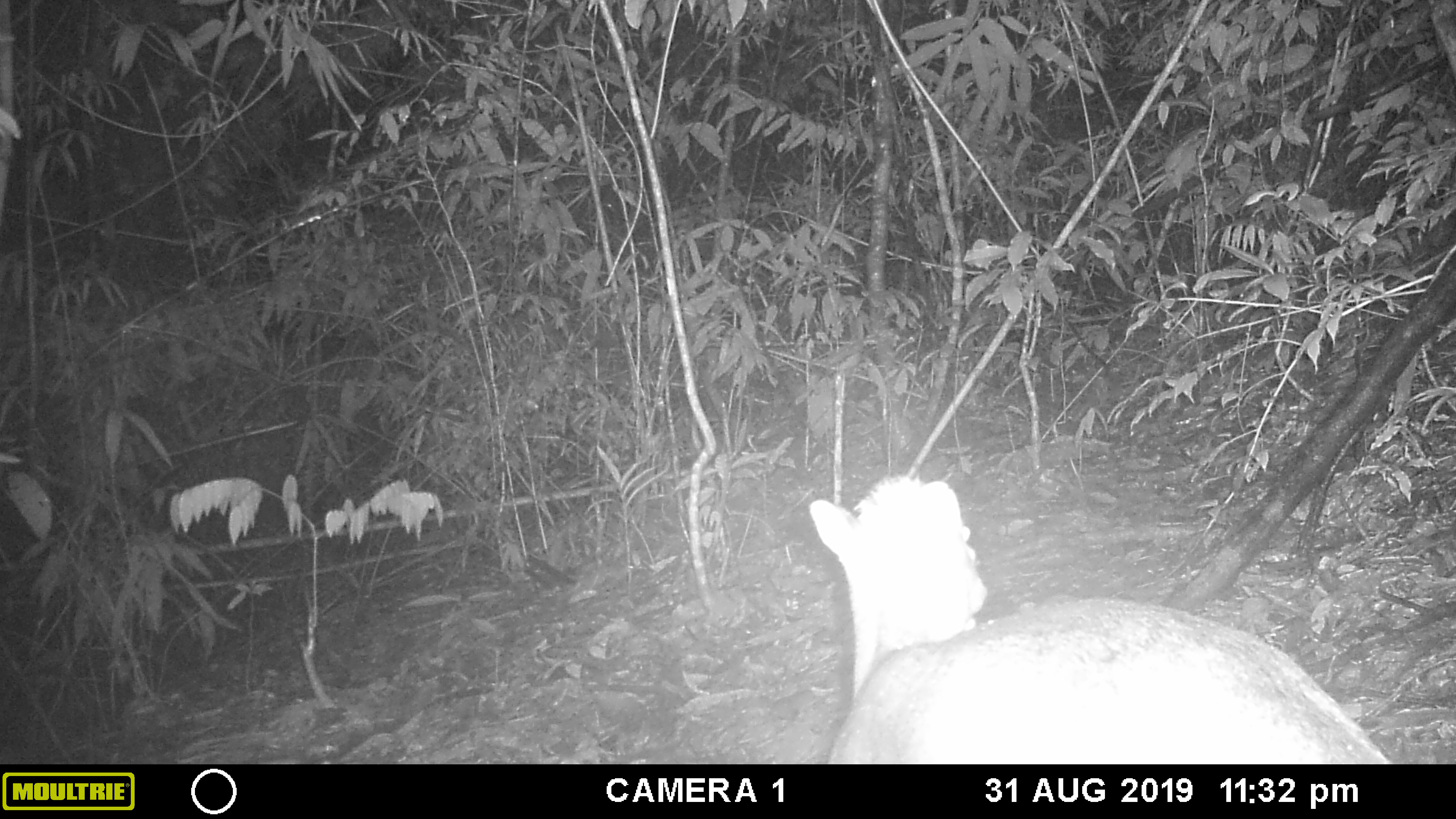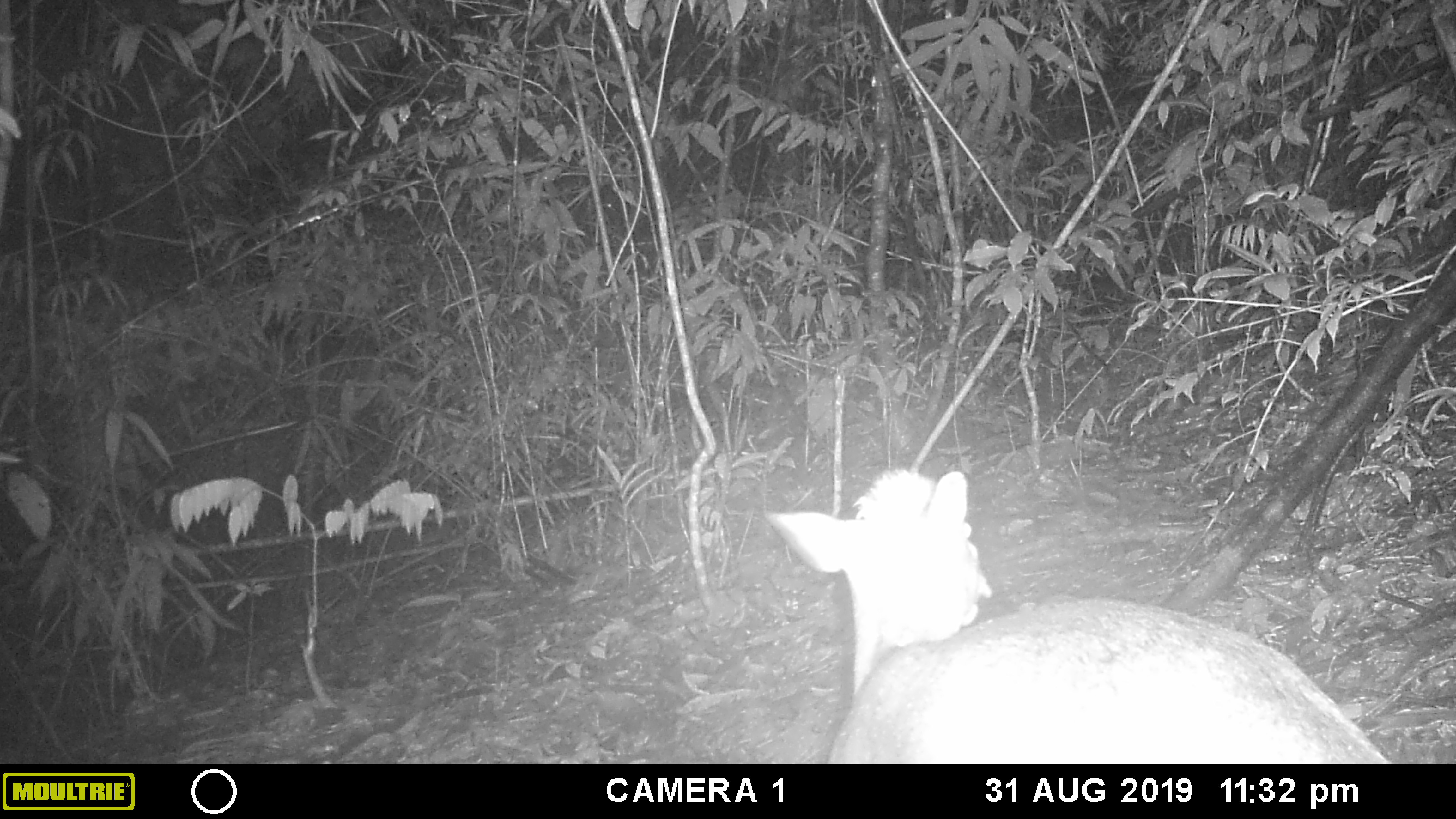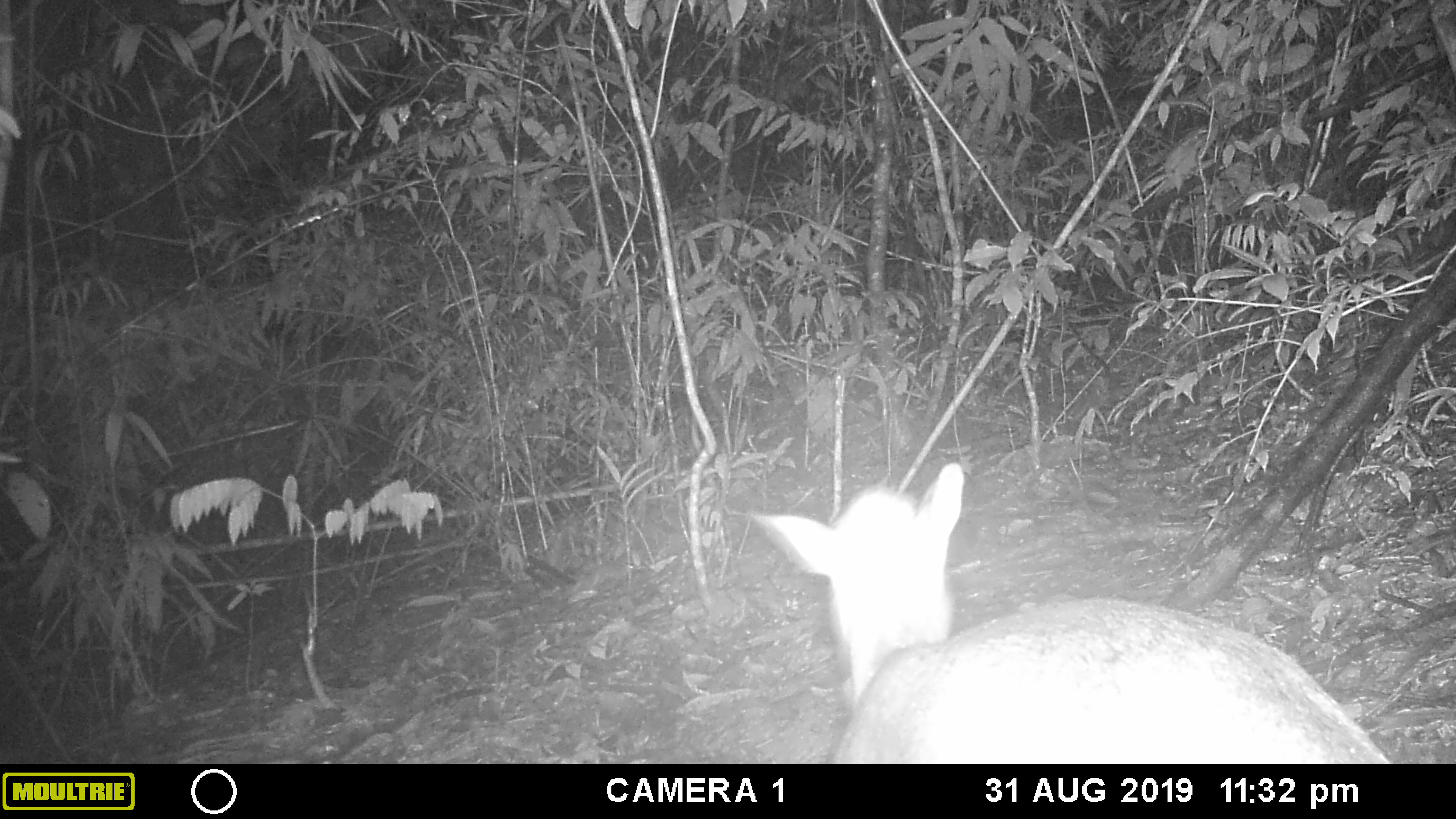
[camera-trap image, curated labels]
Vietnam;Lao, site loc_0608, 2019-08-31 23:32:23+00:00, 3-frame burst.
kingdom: Animalia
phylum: Chordata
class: Mammalia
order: Artiodactyla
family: Cervidae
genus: Muntiacus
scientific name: Muntiacus rooseveltorum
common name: roosevelt's muntjac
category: roosevelts muntjac group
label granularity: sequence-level